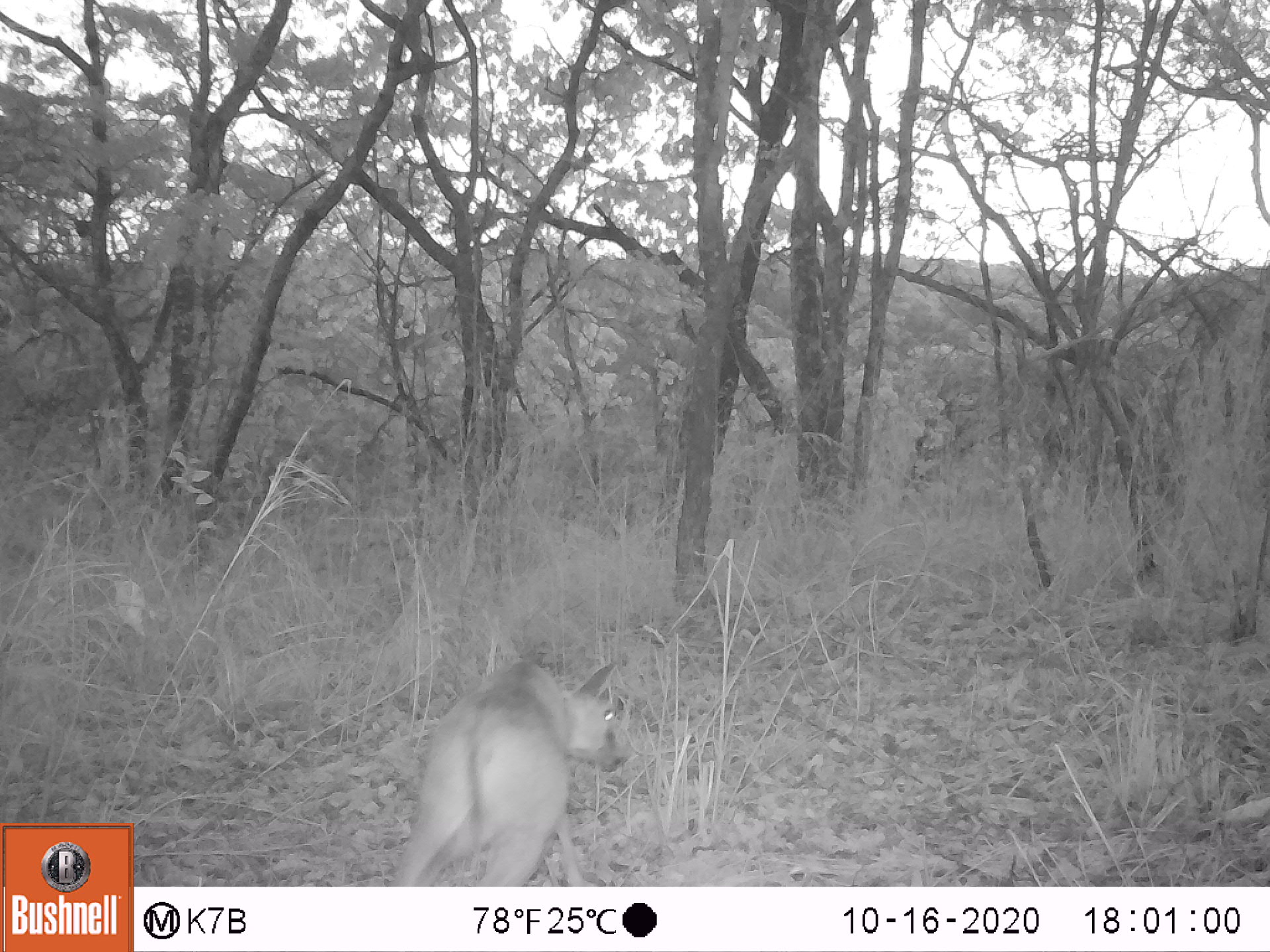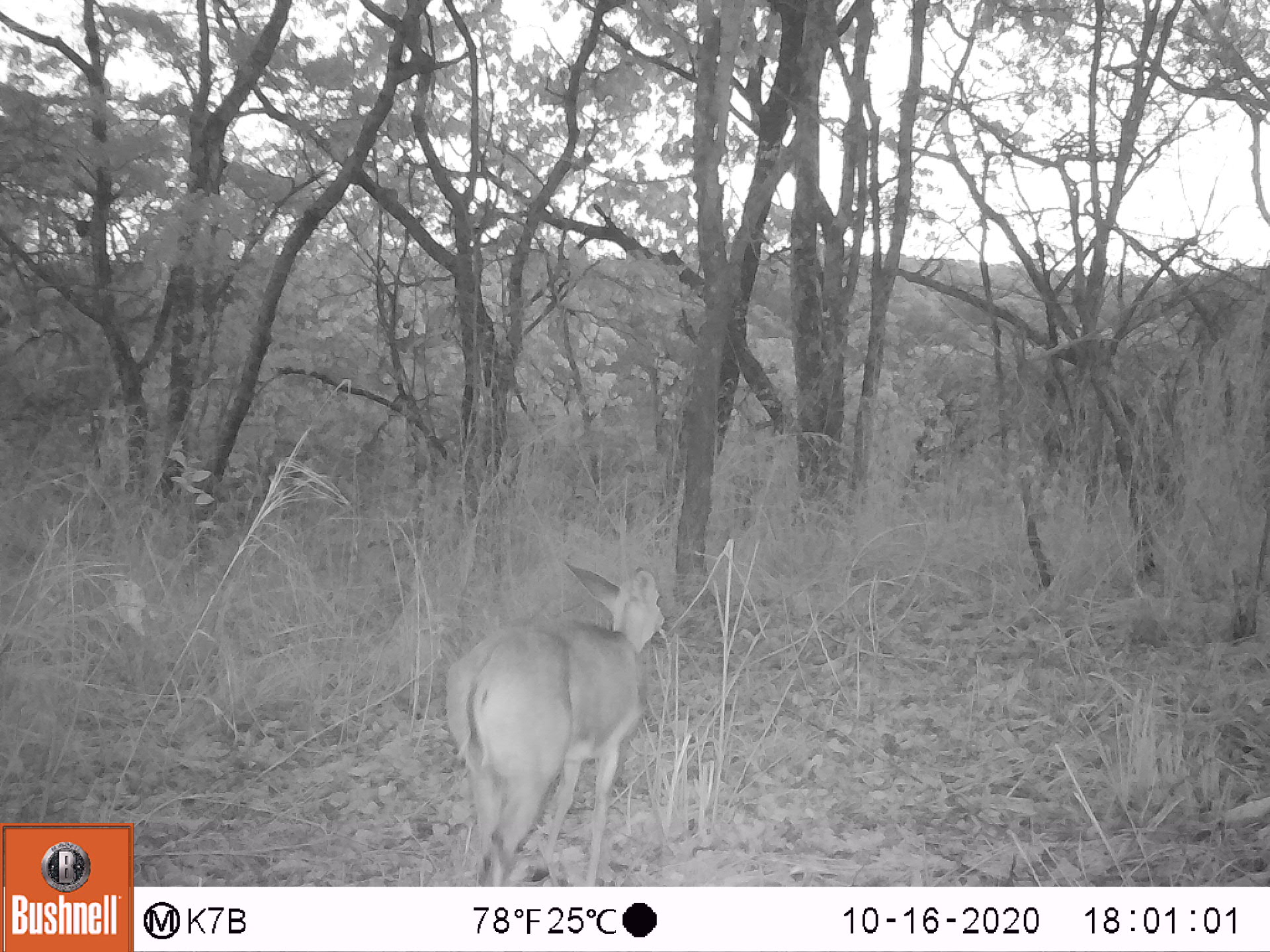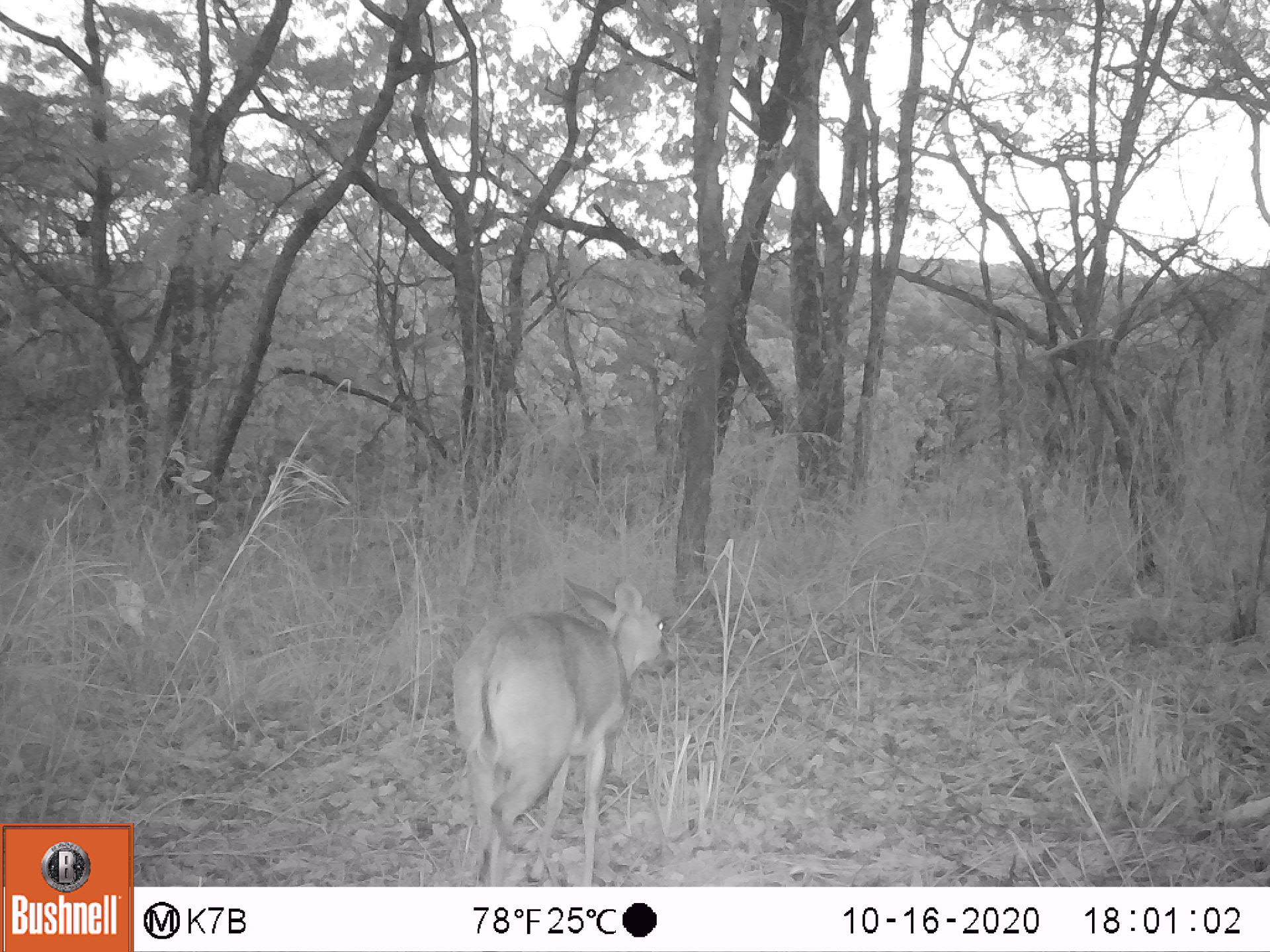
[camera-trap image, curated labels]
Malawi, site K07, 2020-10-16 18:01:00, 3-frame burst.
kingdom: Animalia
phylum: Chordata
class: Mammalia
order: Artiodactyla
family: Bovidae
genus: Sylvicapra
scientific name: Sylvicapra grimmia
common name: common duiker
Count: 1.